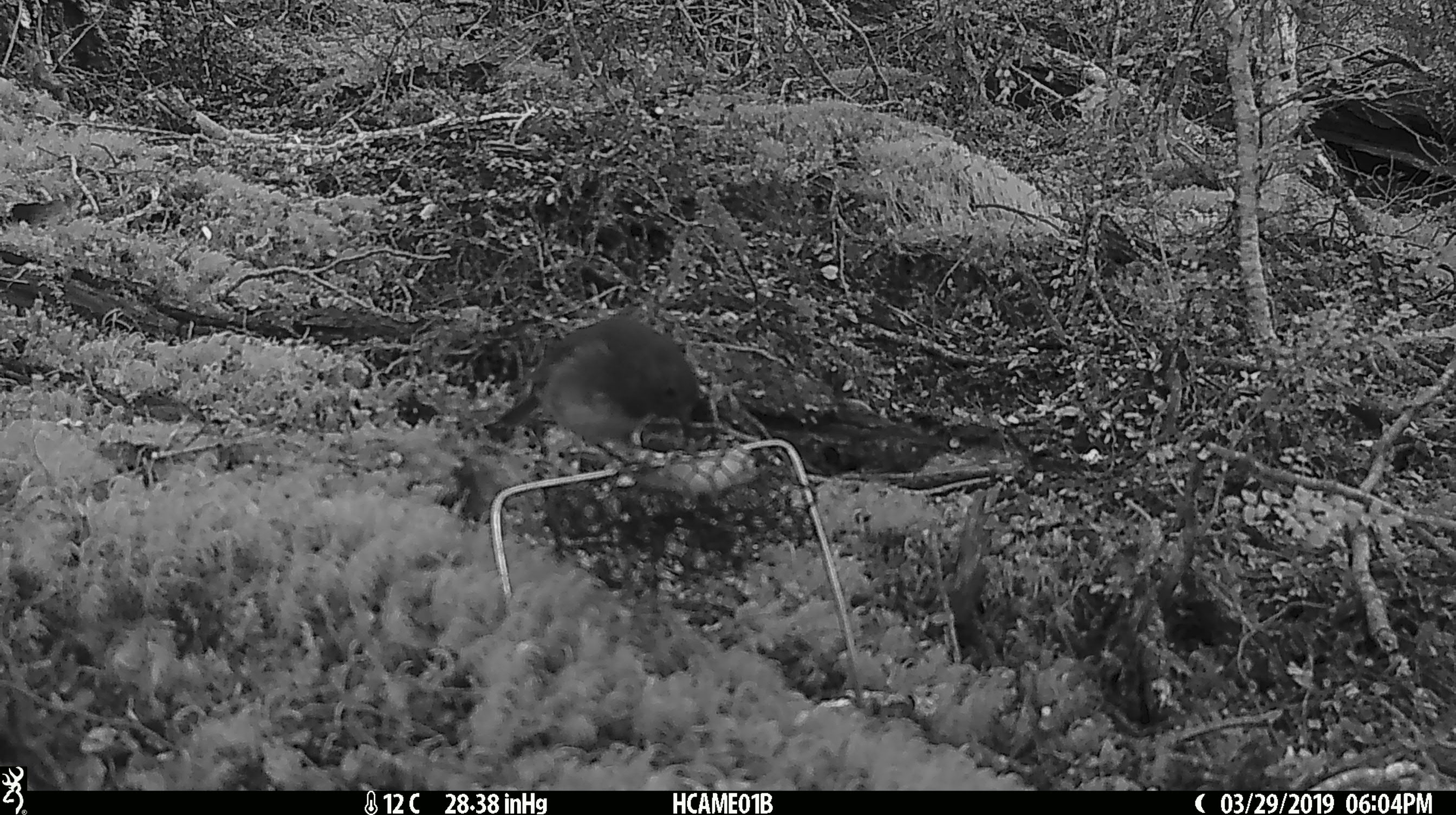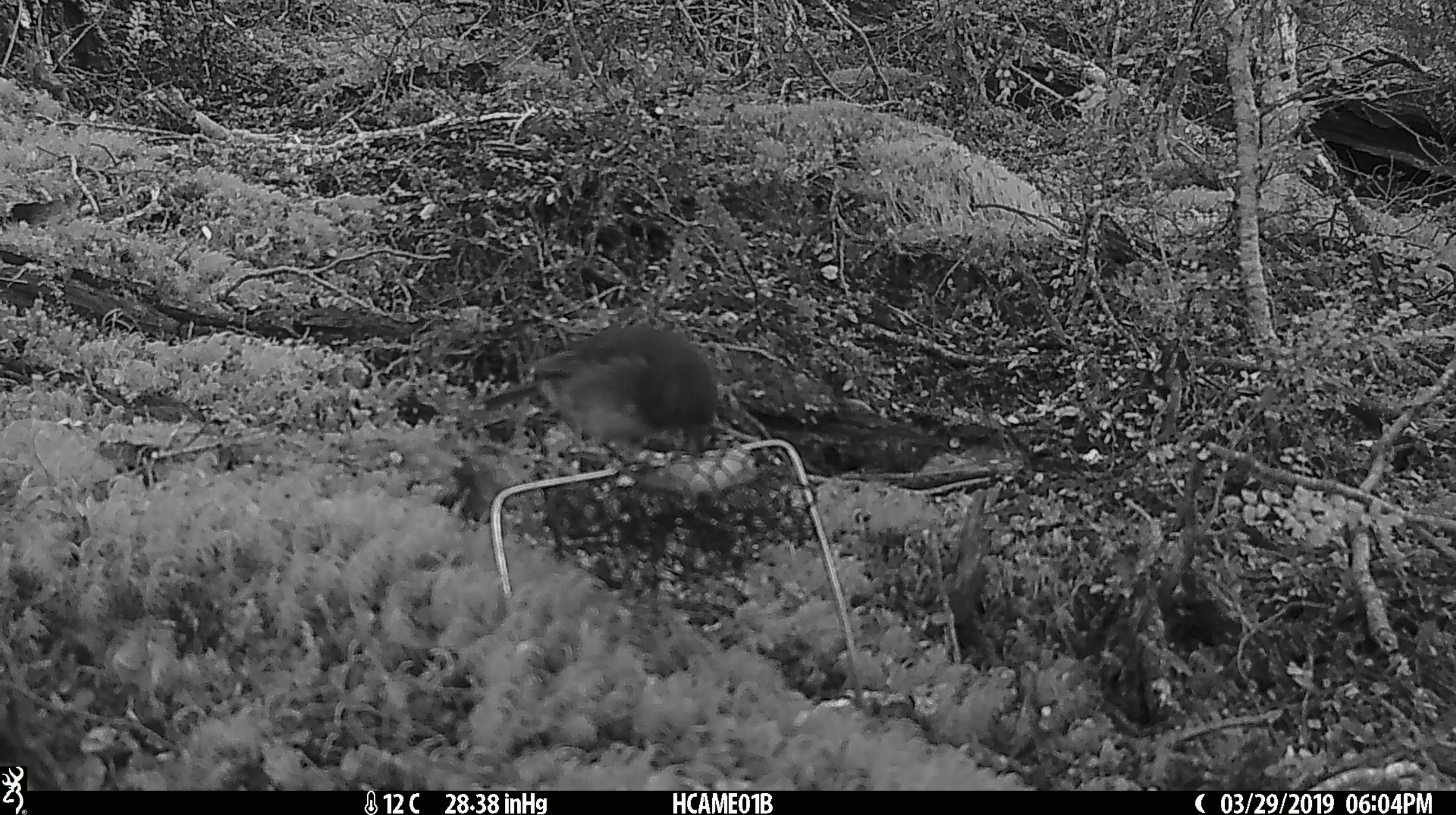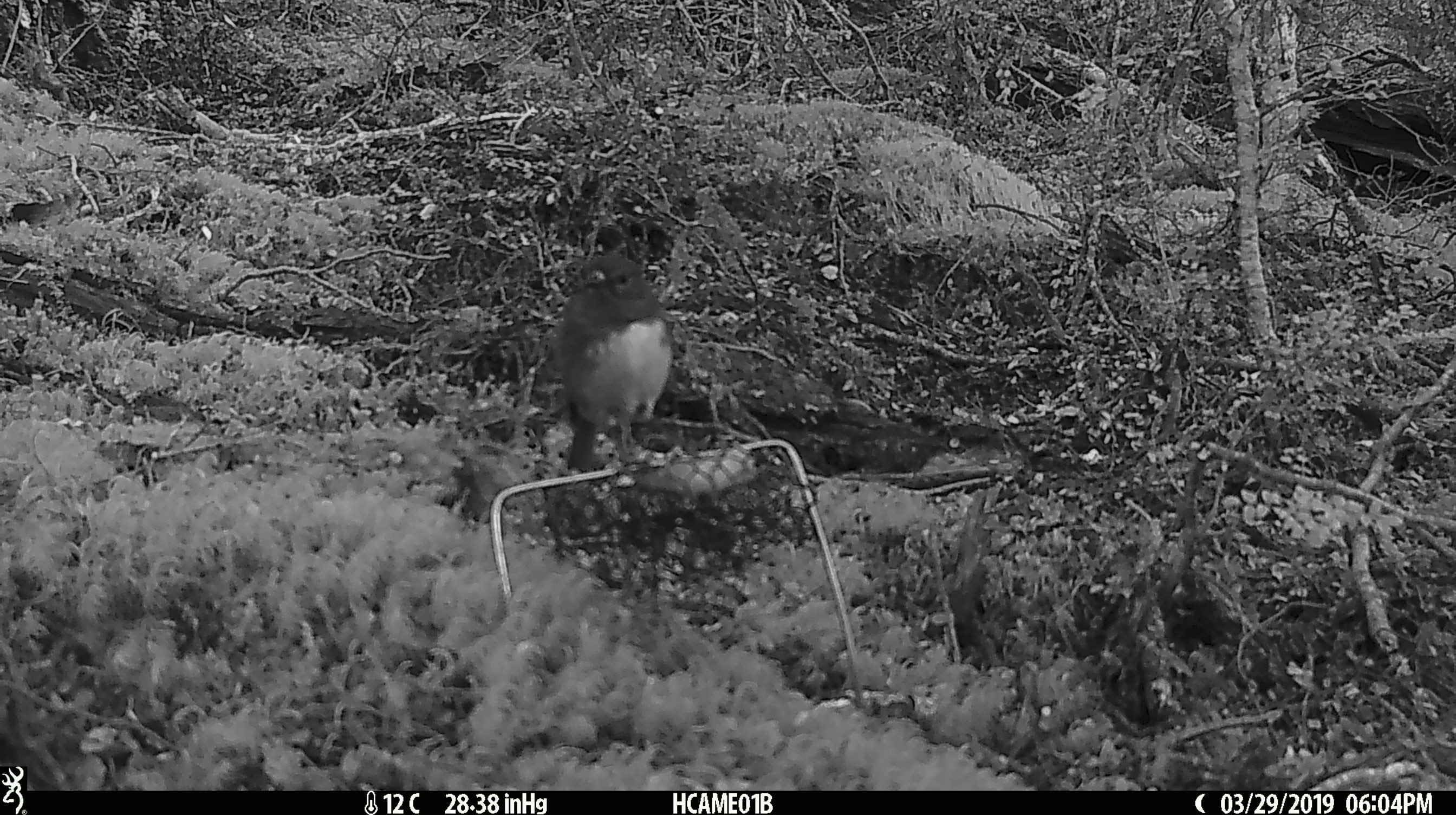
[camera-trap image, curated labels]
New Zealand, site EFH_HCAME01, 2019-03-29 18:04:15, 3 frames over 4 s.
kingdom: Animalia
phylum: Chordata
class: Aves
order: Passeriformes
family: Petroicidae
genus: Petroica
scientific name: Petroica australis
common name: new zealand robin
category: robin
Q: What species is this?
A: Robin (new zealand robin) (Petroica australis).